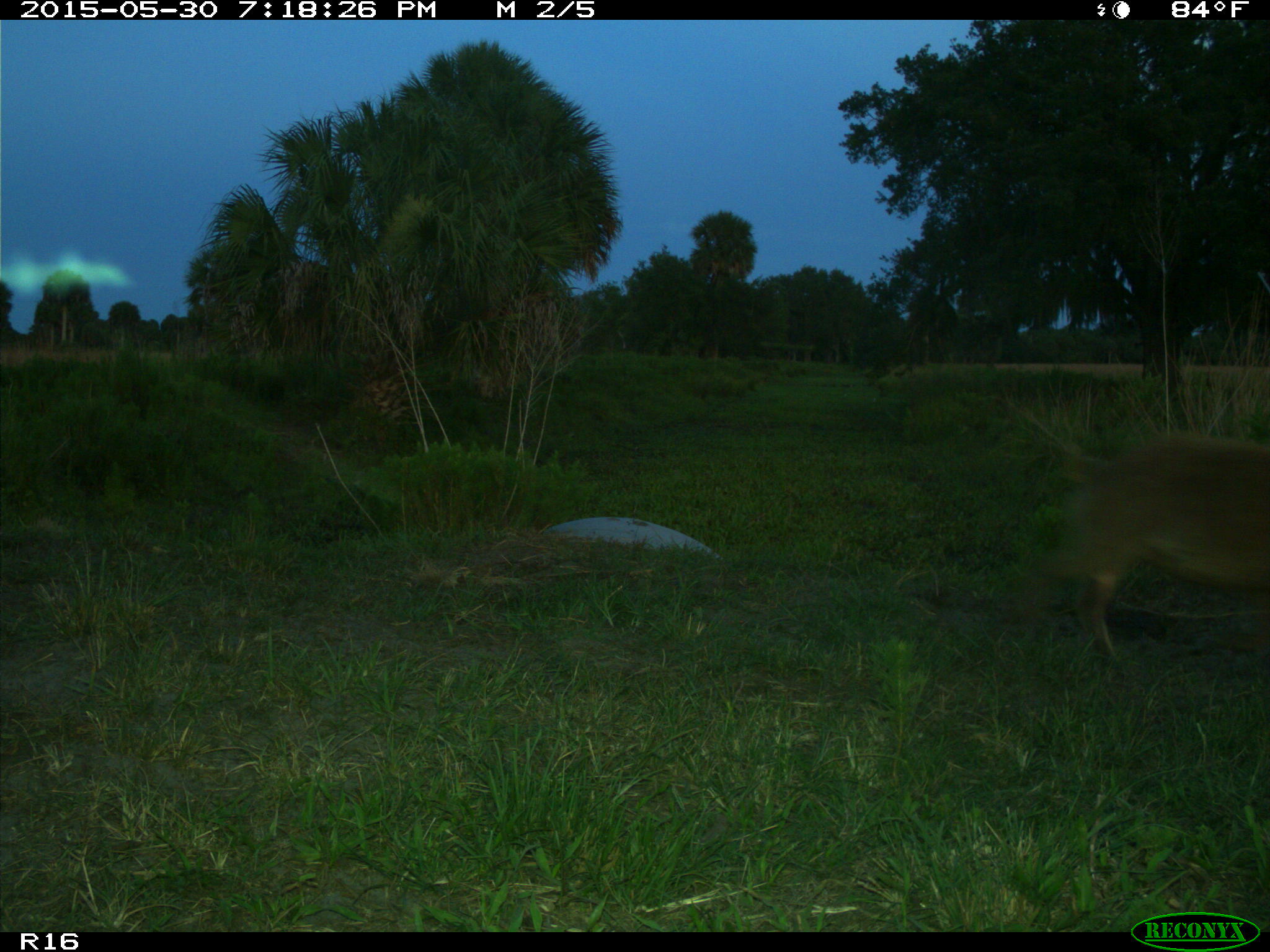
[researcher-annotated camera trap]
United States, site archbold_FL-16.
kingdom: Animalia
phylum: Chordata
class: Mammalia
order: Artiodactyla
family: Suidae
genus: Sus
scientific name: Sus scrofa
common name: wild boar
Sus scrofa (wild boar).